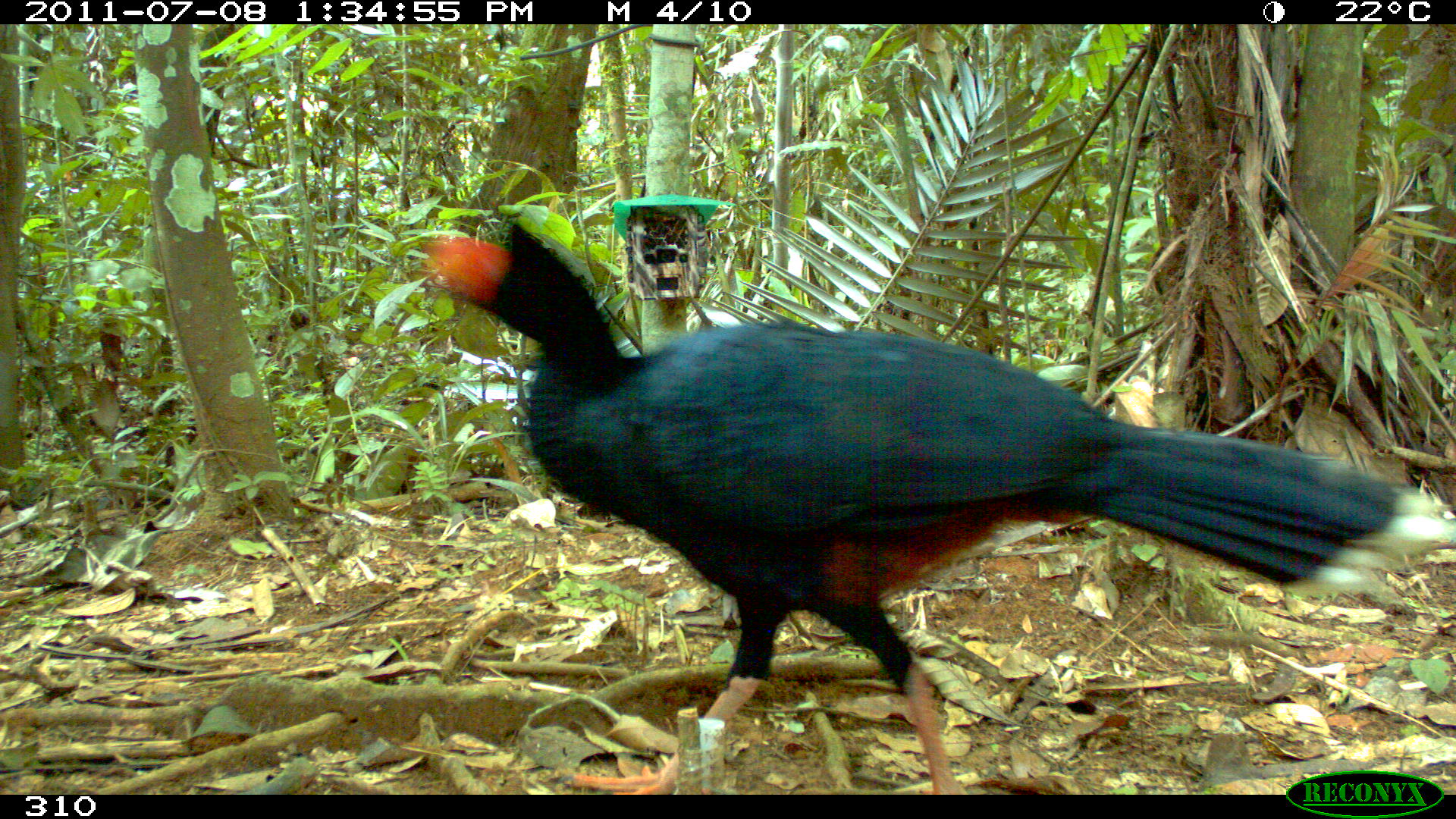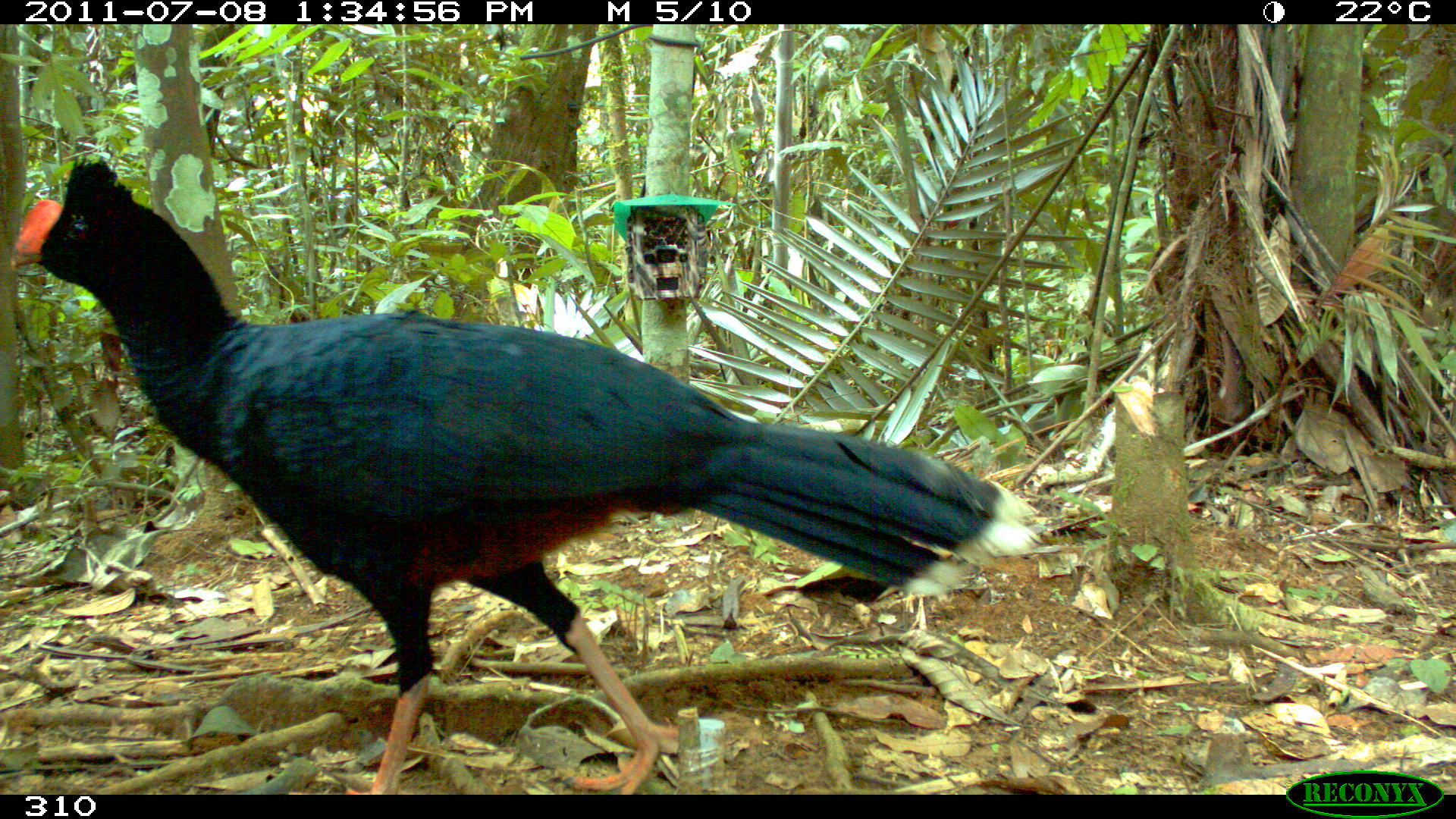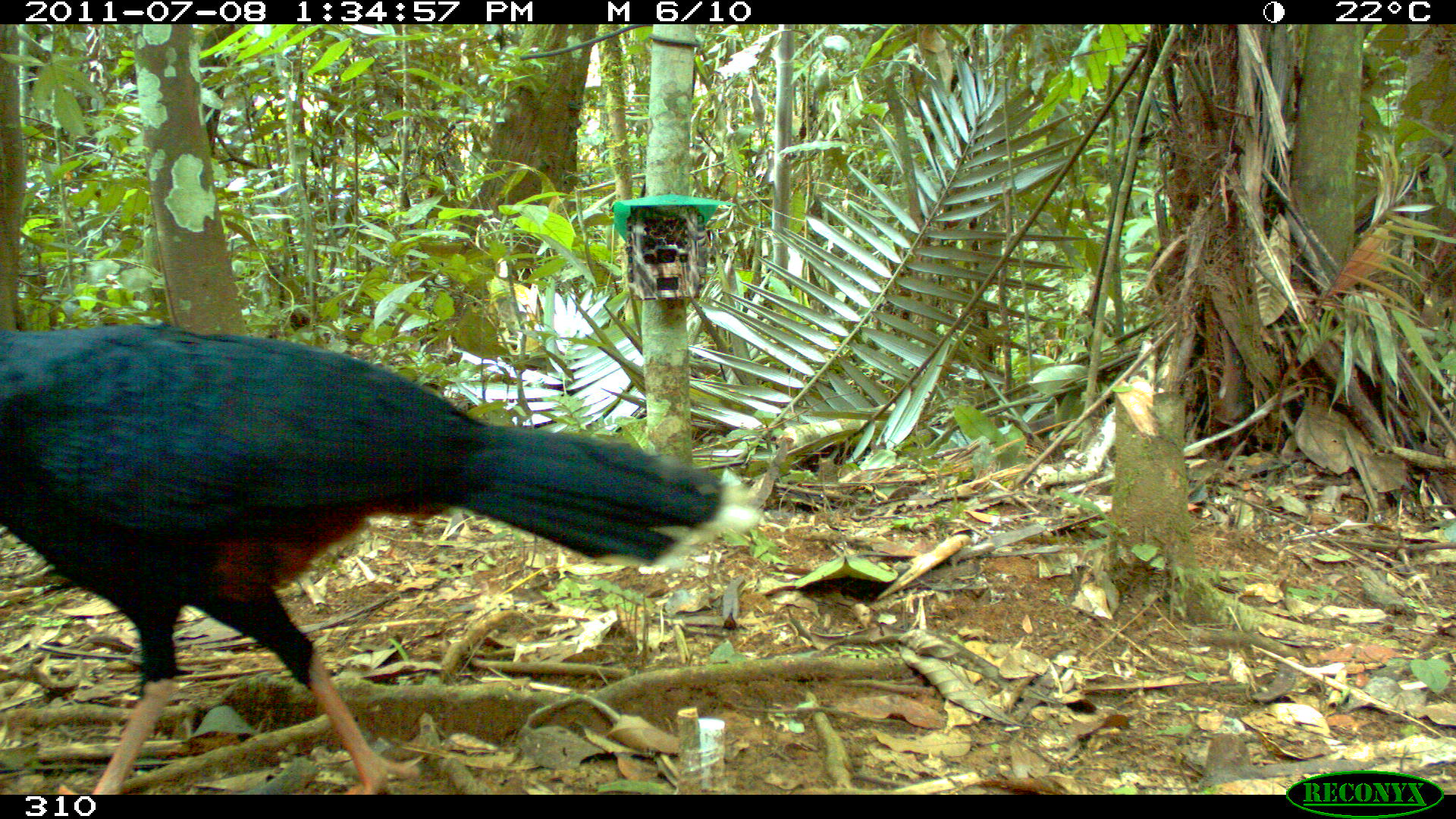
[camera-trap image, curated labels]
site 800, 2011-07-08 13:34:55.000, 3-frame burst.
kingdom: Animalia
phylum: Chordata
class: Aves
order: Galliformes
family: Cracidae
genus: Mitu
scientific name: Mitu tuberosum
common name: razor-billed curassow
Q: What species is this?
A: Mitu tuberosum (razor-billed curassow).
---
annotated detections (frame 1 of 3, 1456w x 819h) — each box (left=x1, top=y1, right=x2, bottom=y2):
mitu tuberosum: (left=425, top=221, right=1453, bottom=795)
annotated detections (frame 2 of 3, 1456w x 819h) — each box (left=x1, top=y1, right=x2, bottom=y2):
mitu tuberosum: (left=10, top=155, right=1037, bottom=795)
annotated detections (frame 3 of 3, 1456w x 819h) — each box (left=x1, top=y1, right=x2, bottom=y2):
mitu tuberosum: (left=0, top=325, right=764, bottom=795)